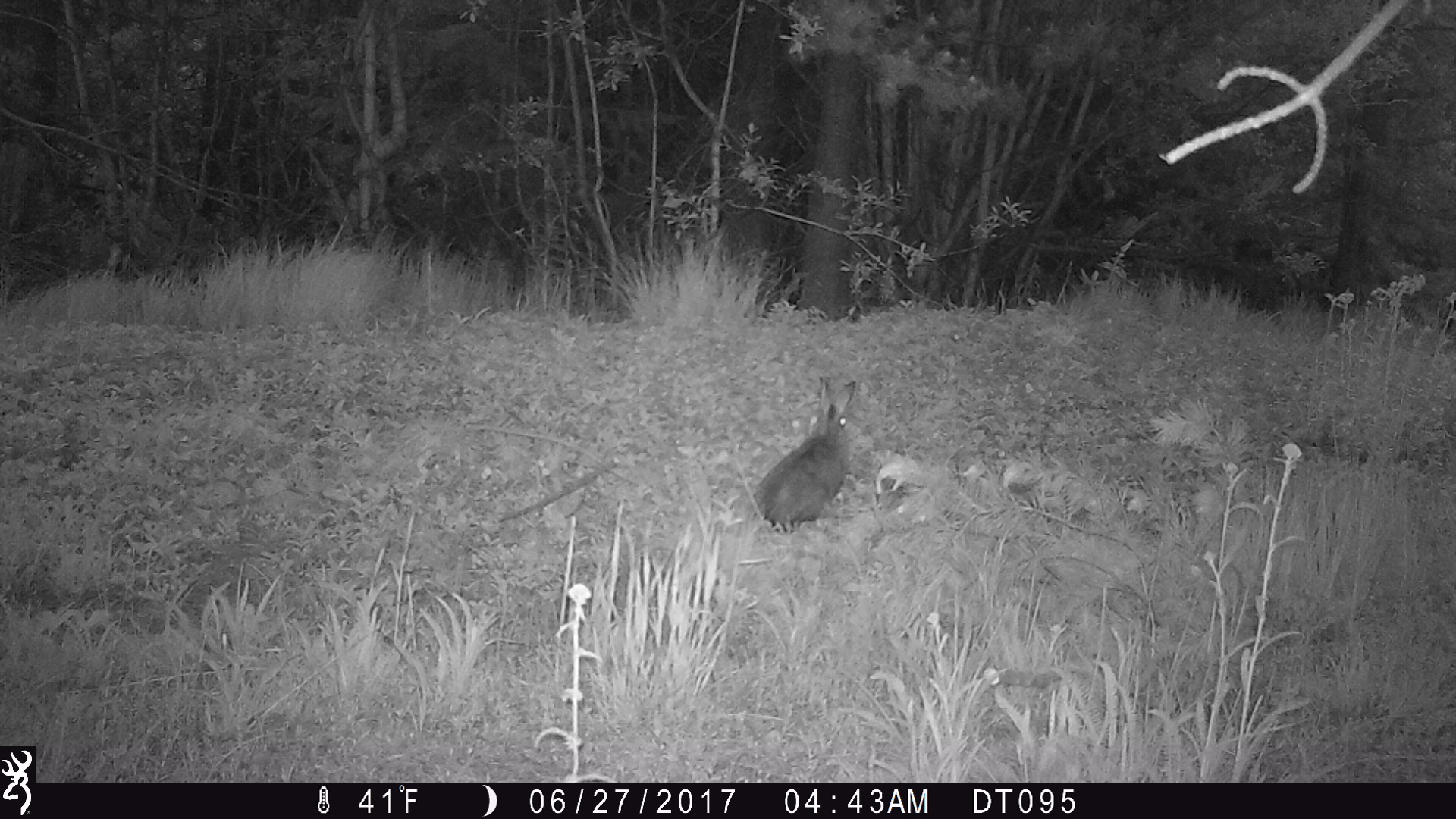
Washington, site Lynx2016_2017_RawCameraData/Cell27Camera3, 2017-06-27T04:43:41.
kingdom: Animalia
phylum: Chordata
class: Mammalia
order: Lagomorpha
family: Leporidae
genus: Lepus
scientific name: Lepus americanus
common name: snowshoe hare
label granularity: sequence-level